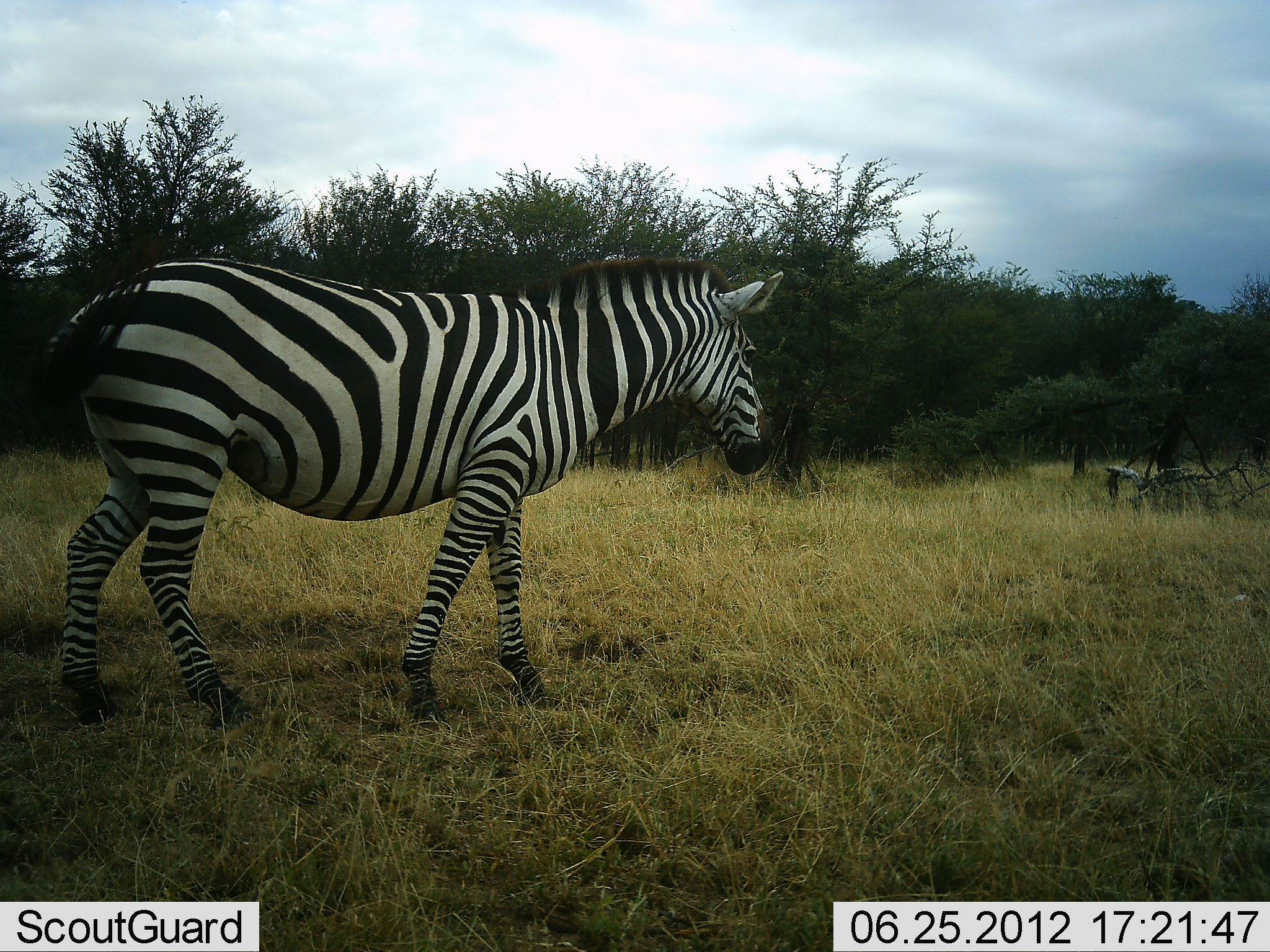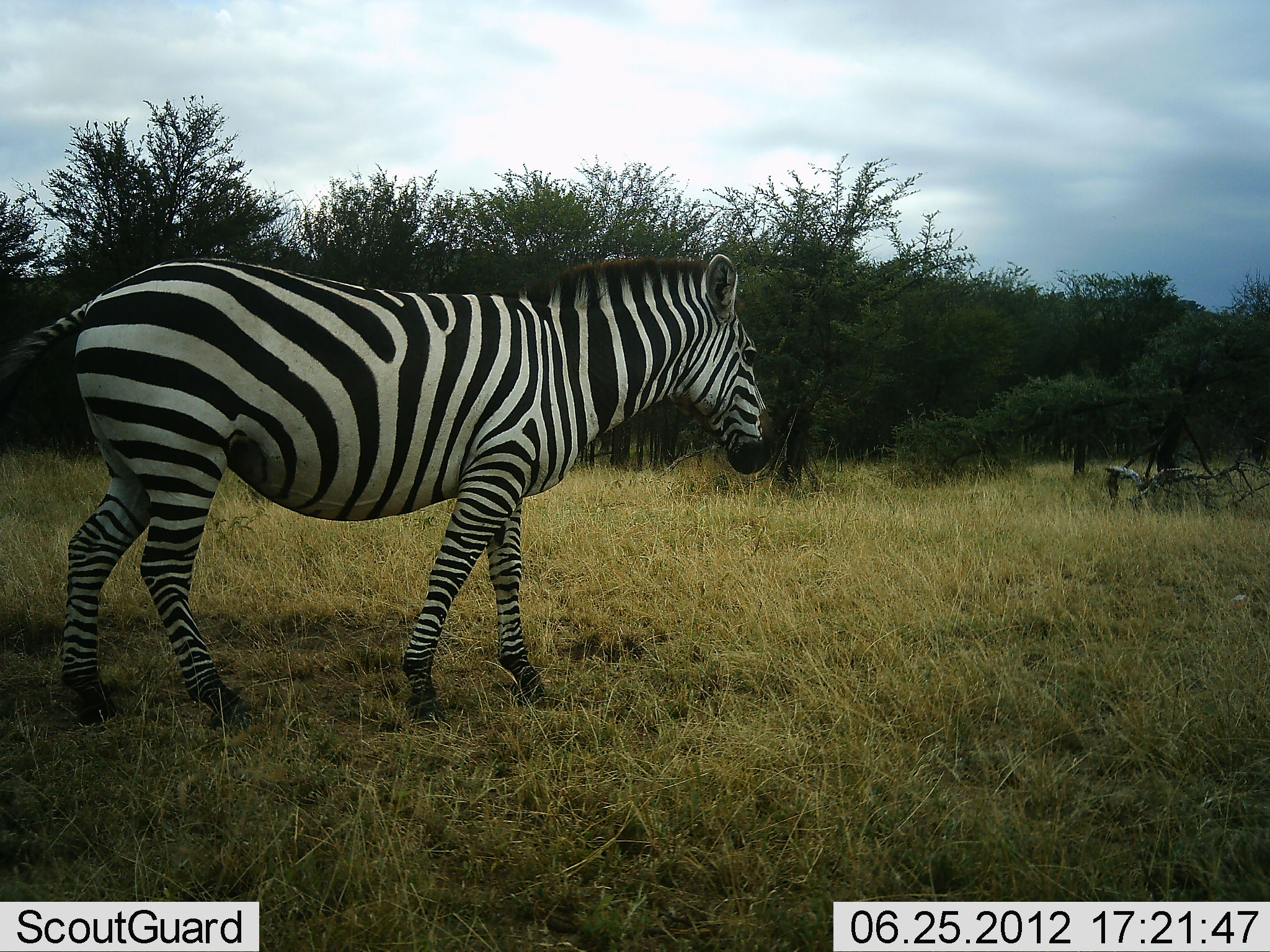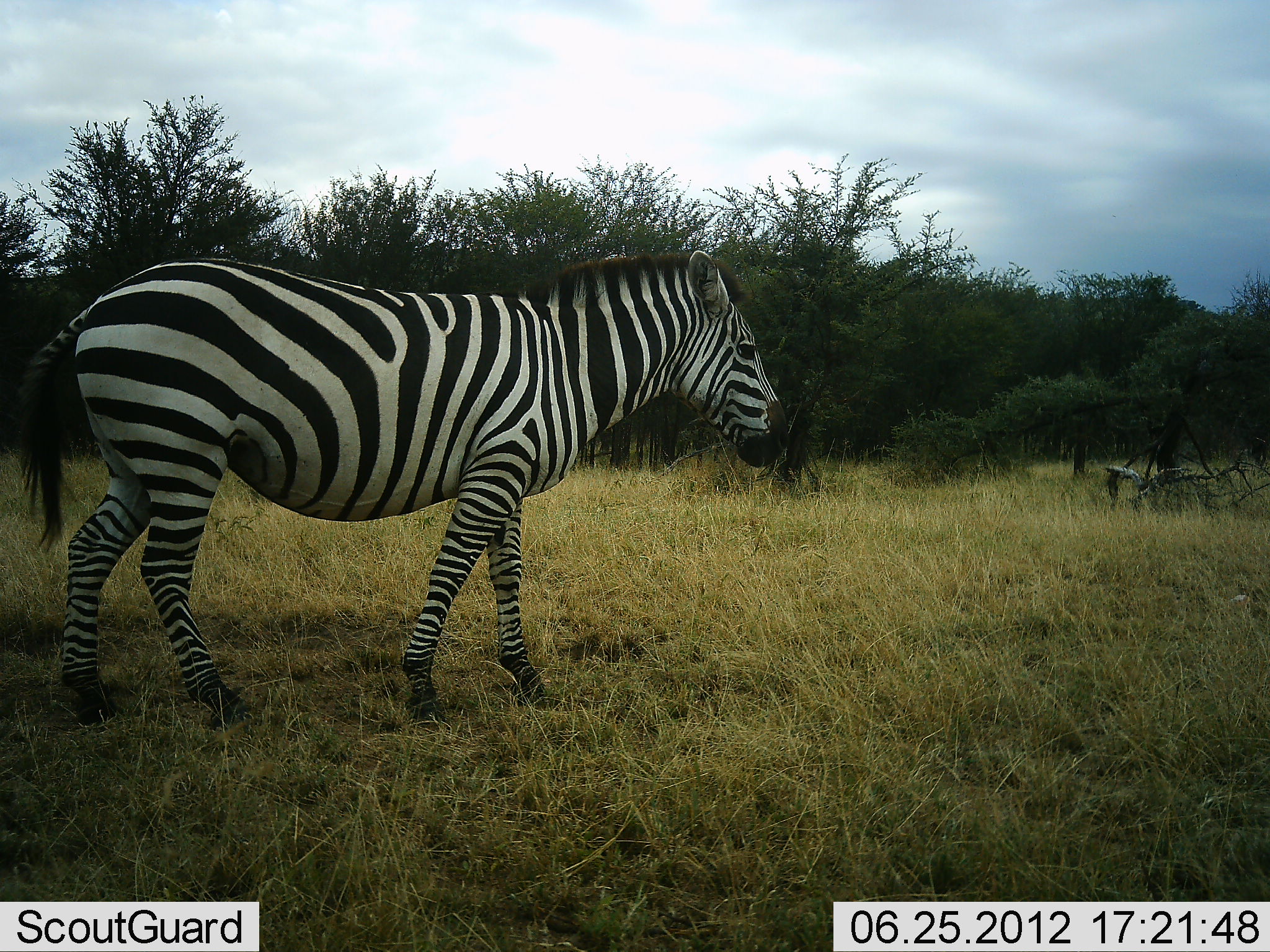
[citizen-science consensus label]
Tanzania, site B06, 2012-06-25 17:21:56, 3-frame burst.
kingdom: Animalia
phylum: Chordata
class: Mammalia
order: Perissodactyla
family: Equidae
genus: Equus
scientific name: Equus quagga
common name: plains zebra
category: zebra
Zebra (plains zebra) (Equus quagga), count 1. Behavior (volunteer vote fractions): standing 80%, resting 0%, moving 20%, interacting 0%. Young present (vote fraction): 0%. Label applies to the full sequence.